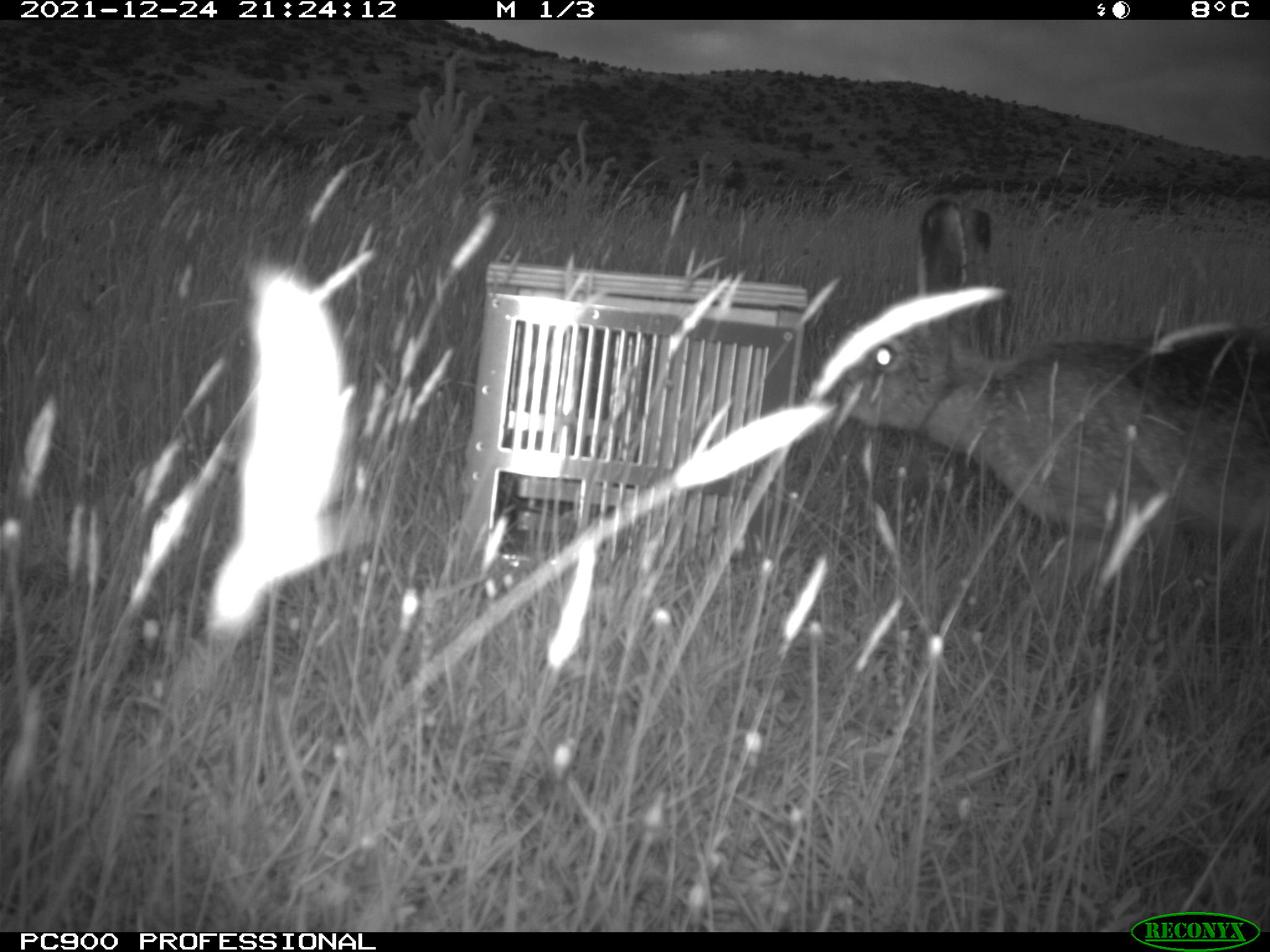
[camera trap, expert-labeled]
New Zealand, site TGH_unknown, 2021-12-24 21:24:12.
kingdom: Animalia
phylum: Chordata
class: Mammalia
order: Lagomorpha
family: Leporidae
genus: Lepus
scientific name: Lepus europaeus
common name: brown hare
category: hare